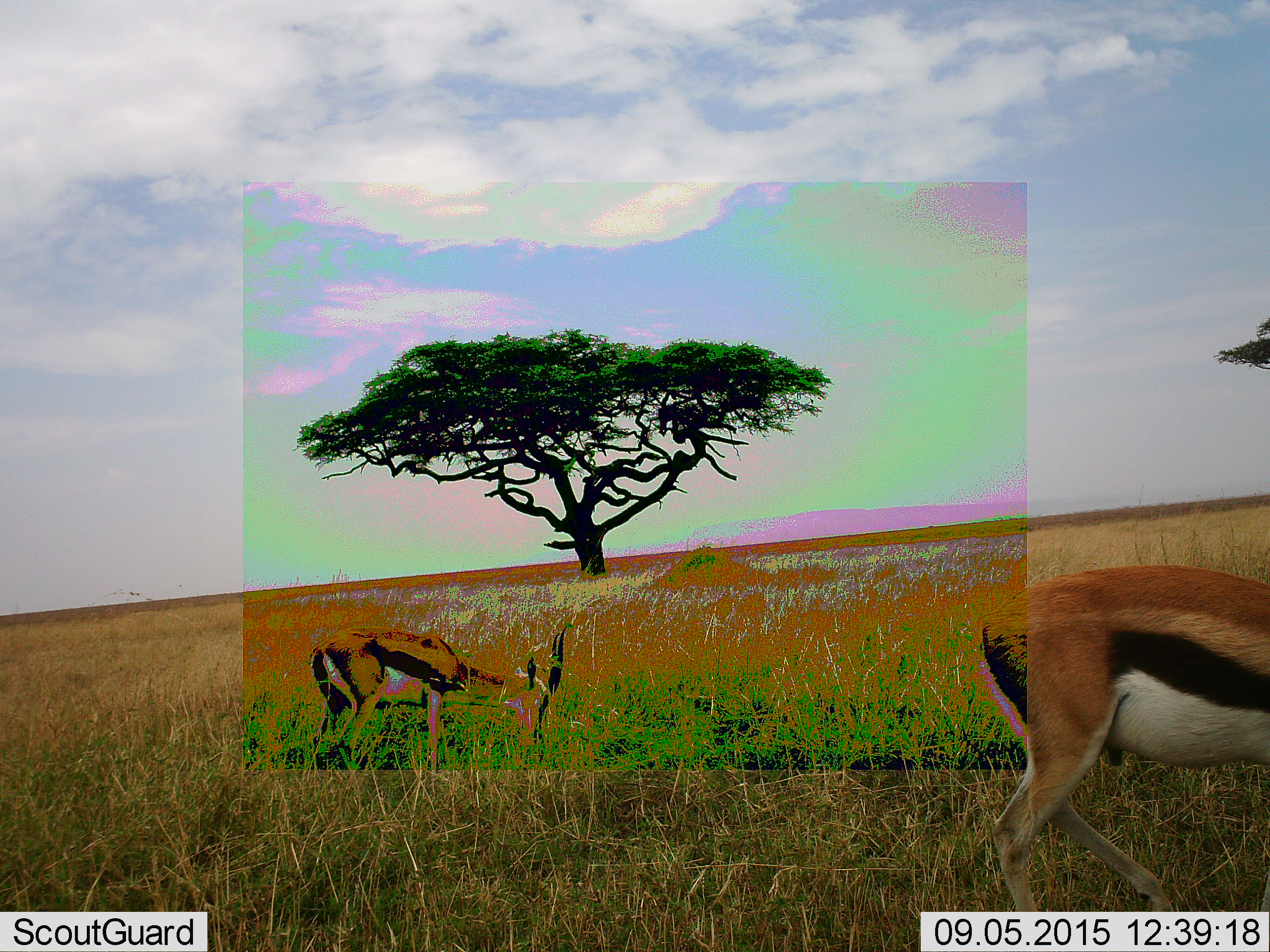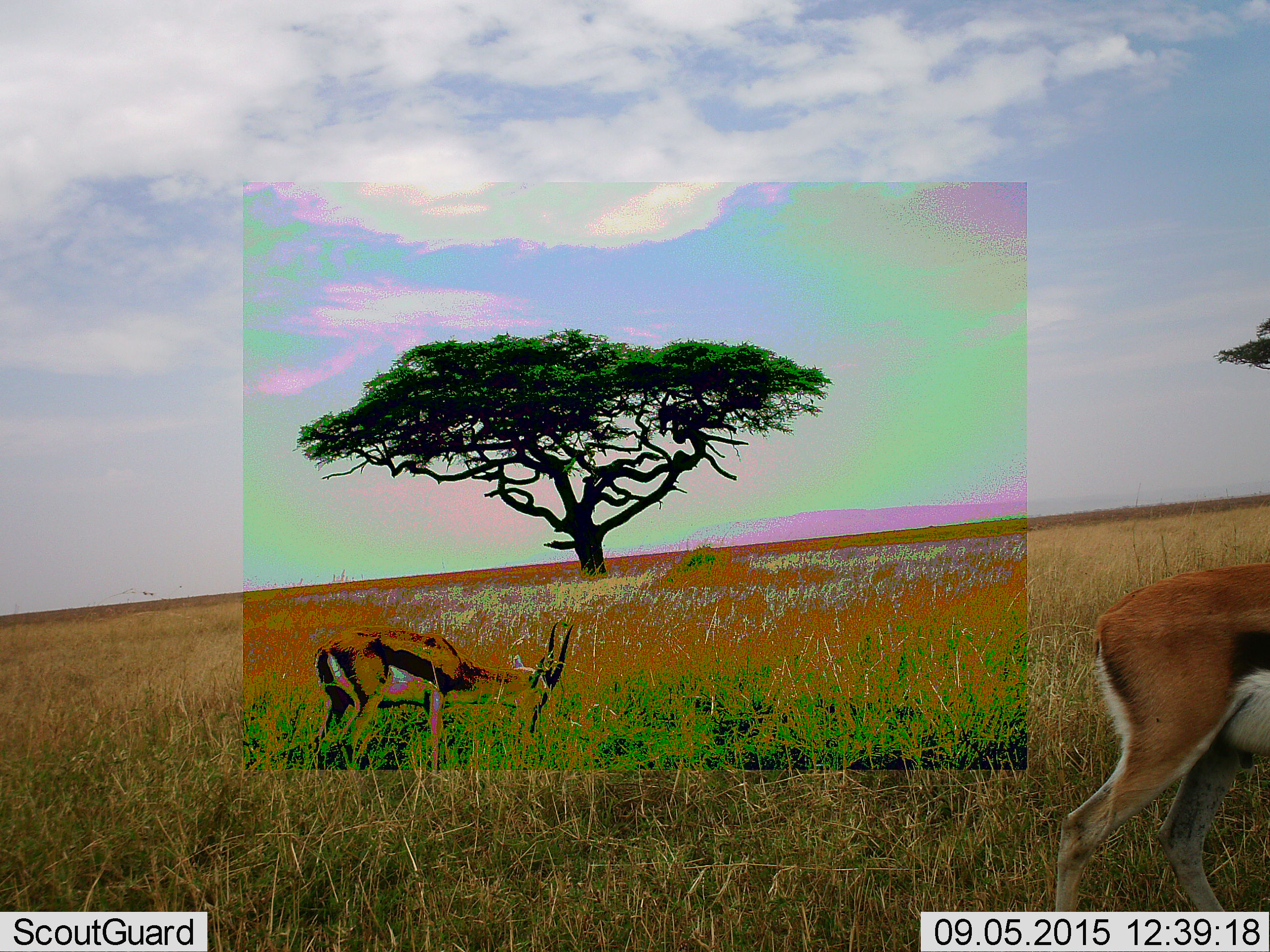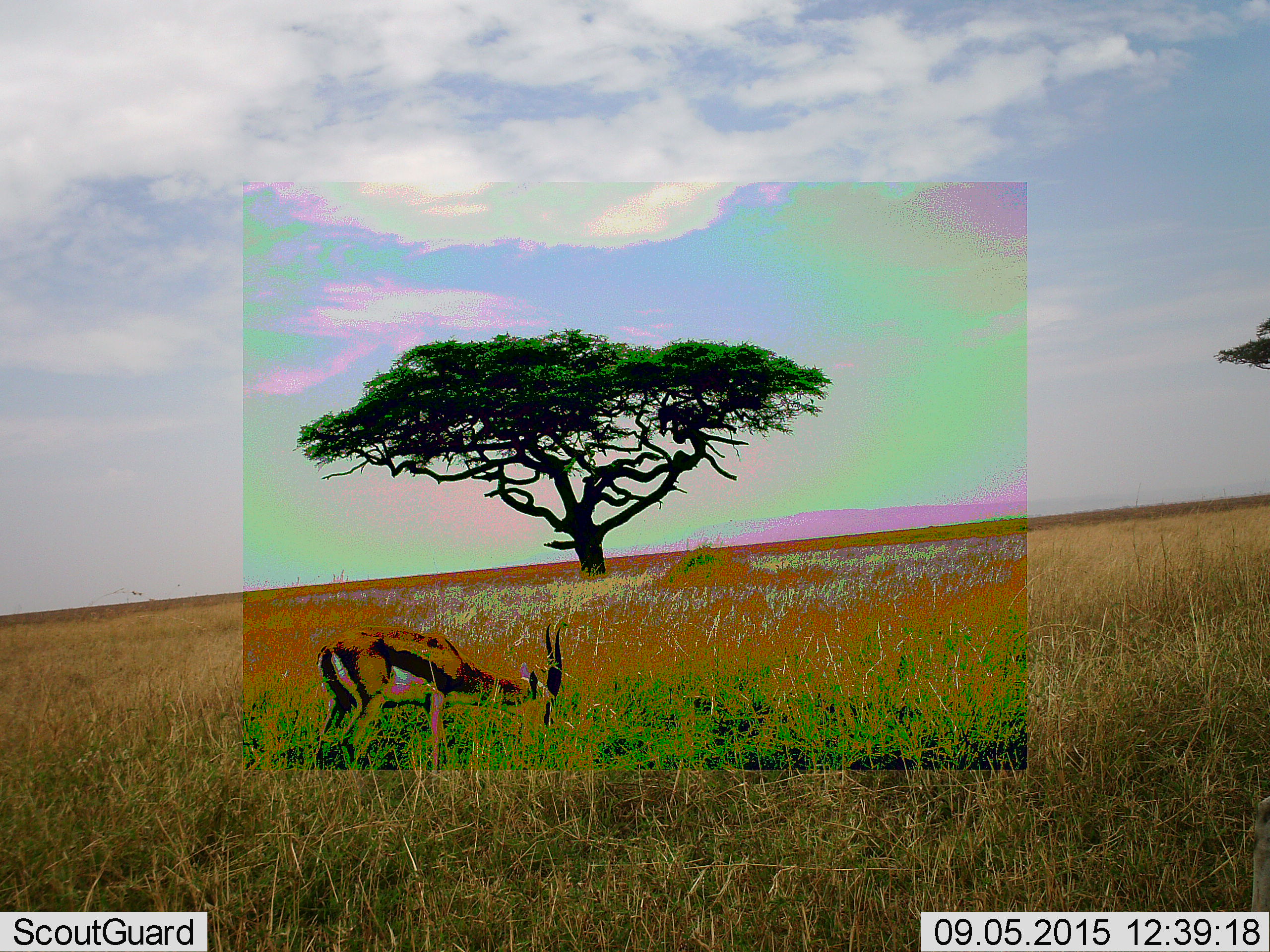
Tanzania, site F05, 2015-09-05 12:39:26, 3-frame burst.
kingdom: Animalia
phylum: Chordata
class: Mammalia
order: Artiodactyla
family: Bovidae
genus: Eudorcas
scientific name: Eudorcas thomsonii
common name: thomson's gazelle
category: gazellethomsons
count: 2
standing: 27%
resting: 0%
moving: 67%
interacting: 0%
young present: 0%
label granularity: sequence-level